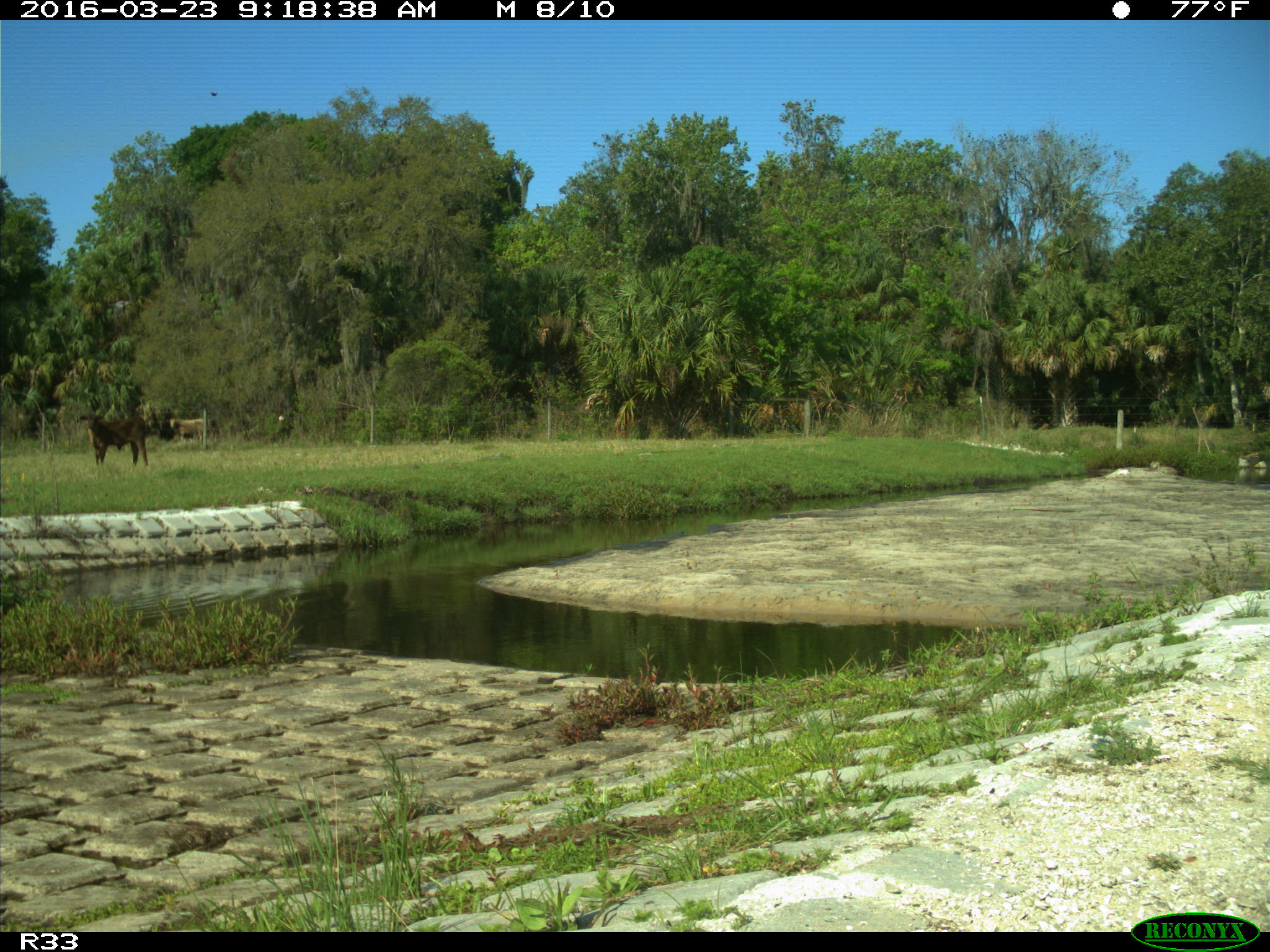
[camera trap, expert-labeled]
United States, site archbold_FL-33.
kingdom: Animalia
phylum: Chordata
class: Mammalia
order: Artiodactyla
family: Bovidae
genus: Bos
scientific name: Bos taurus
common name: domestic cow